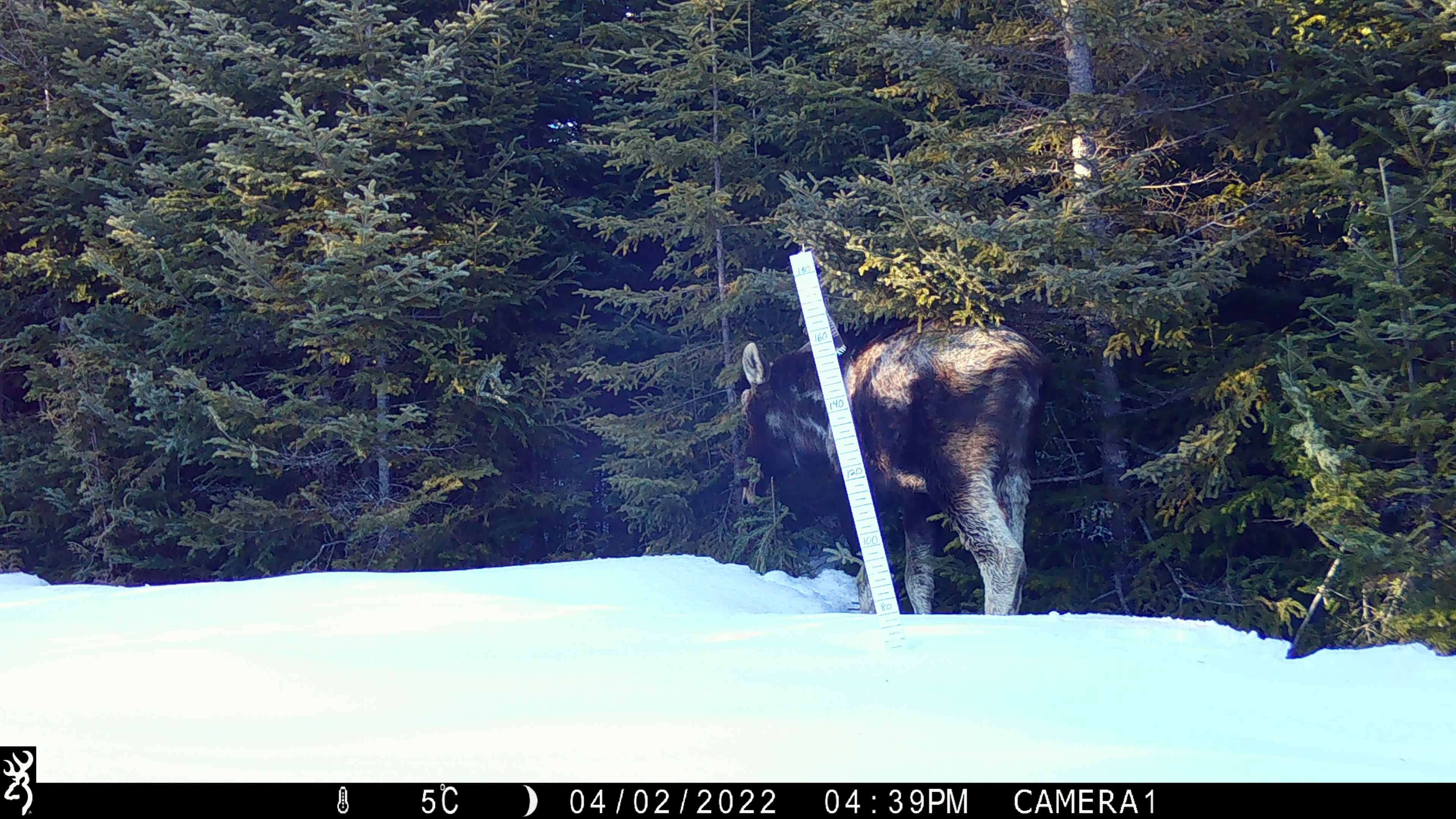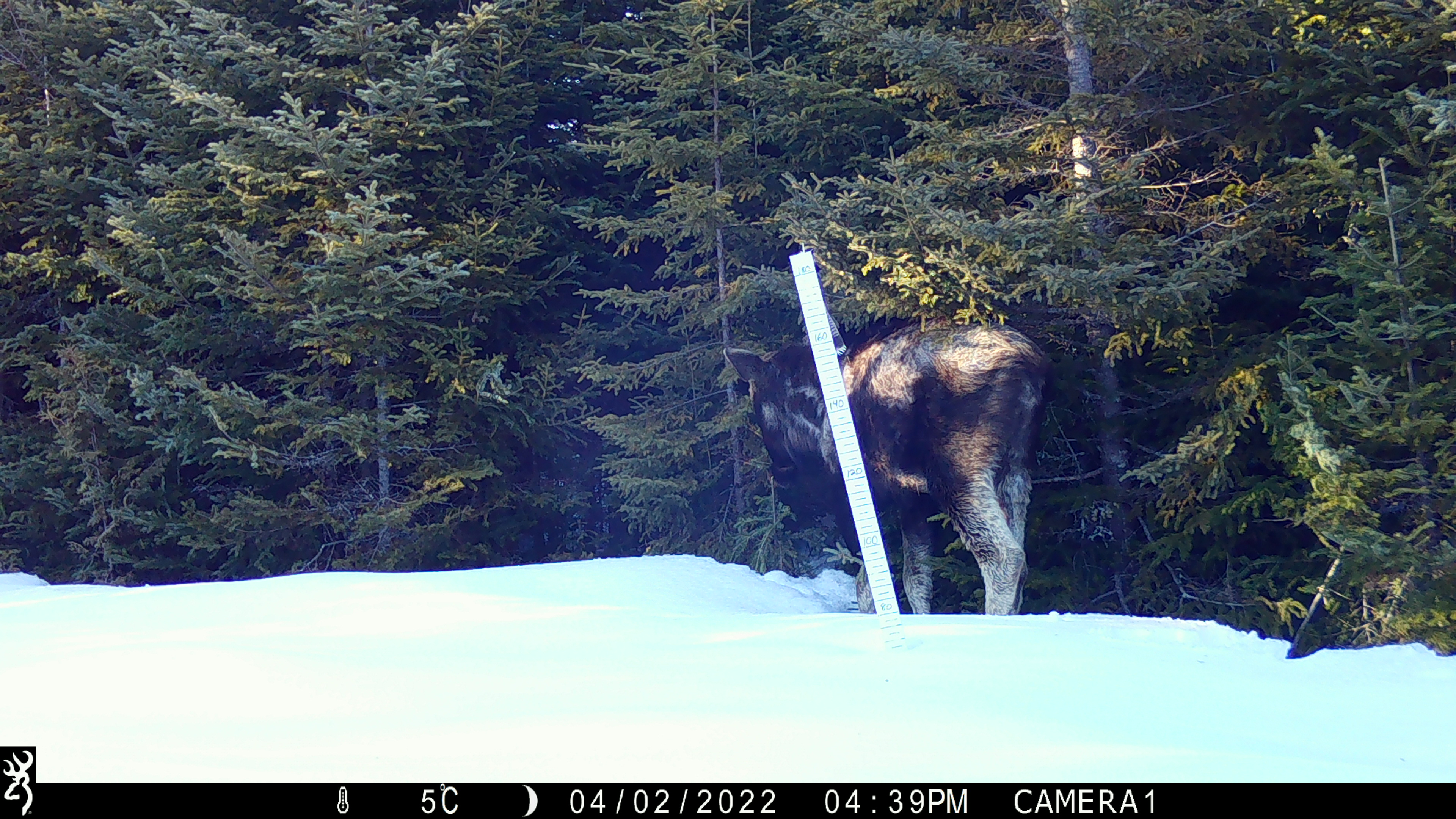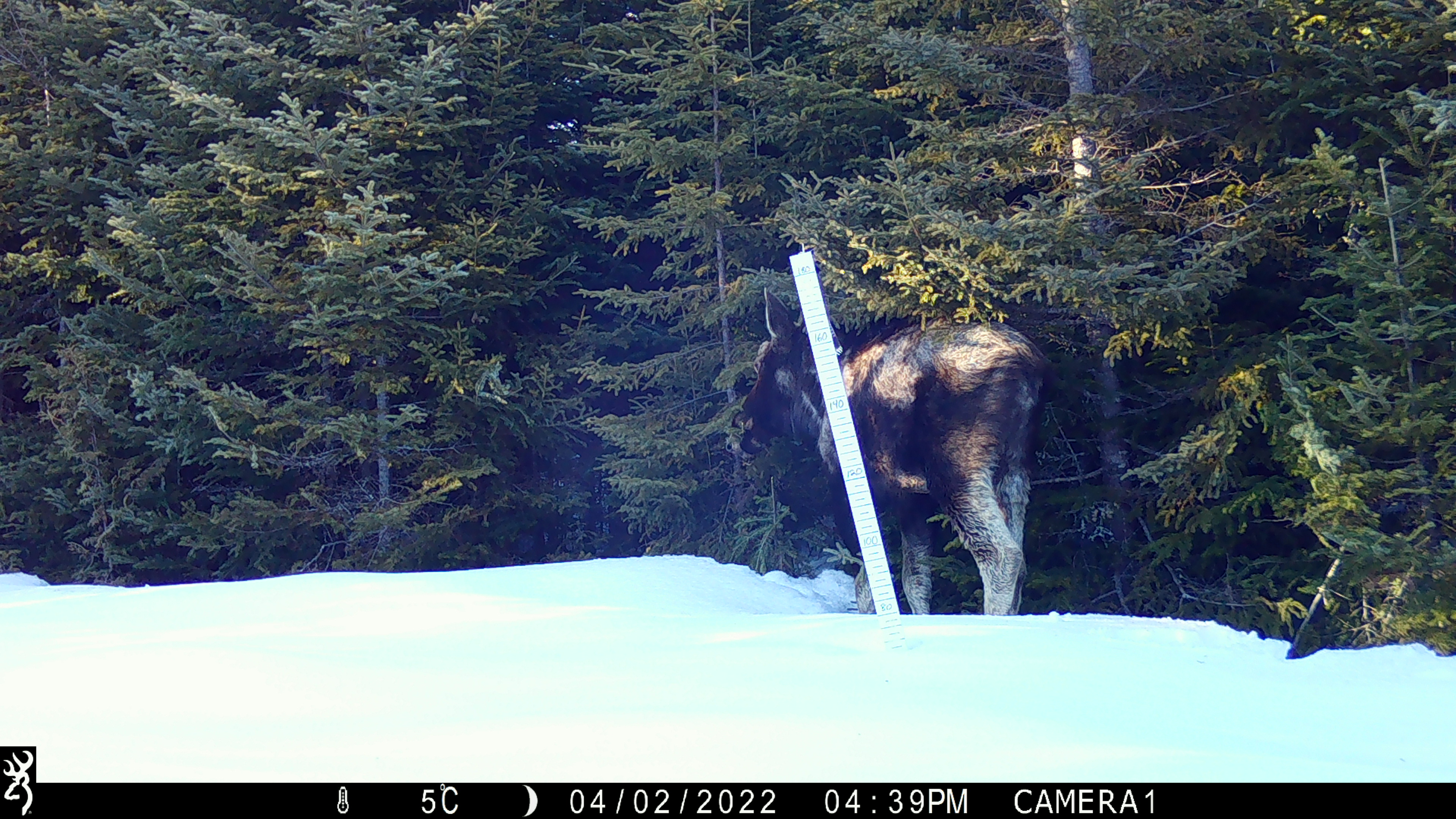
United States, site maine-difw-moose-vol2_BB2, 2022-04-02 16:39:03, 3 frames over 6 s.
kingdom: Animalia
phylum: Chordata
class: Mammalia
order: Artiodactyla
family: Cervidae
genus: Alces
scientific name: Alces alces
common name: moose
Moose (Alces alces).